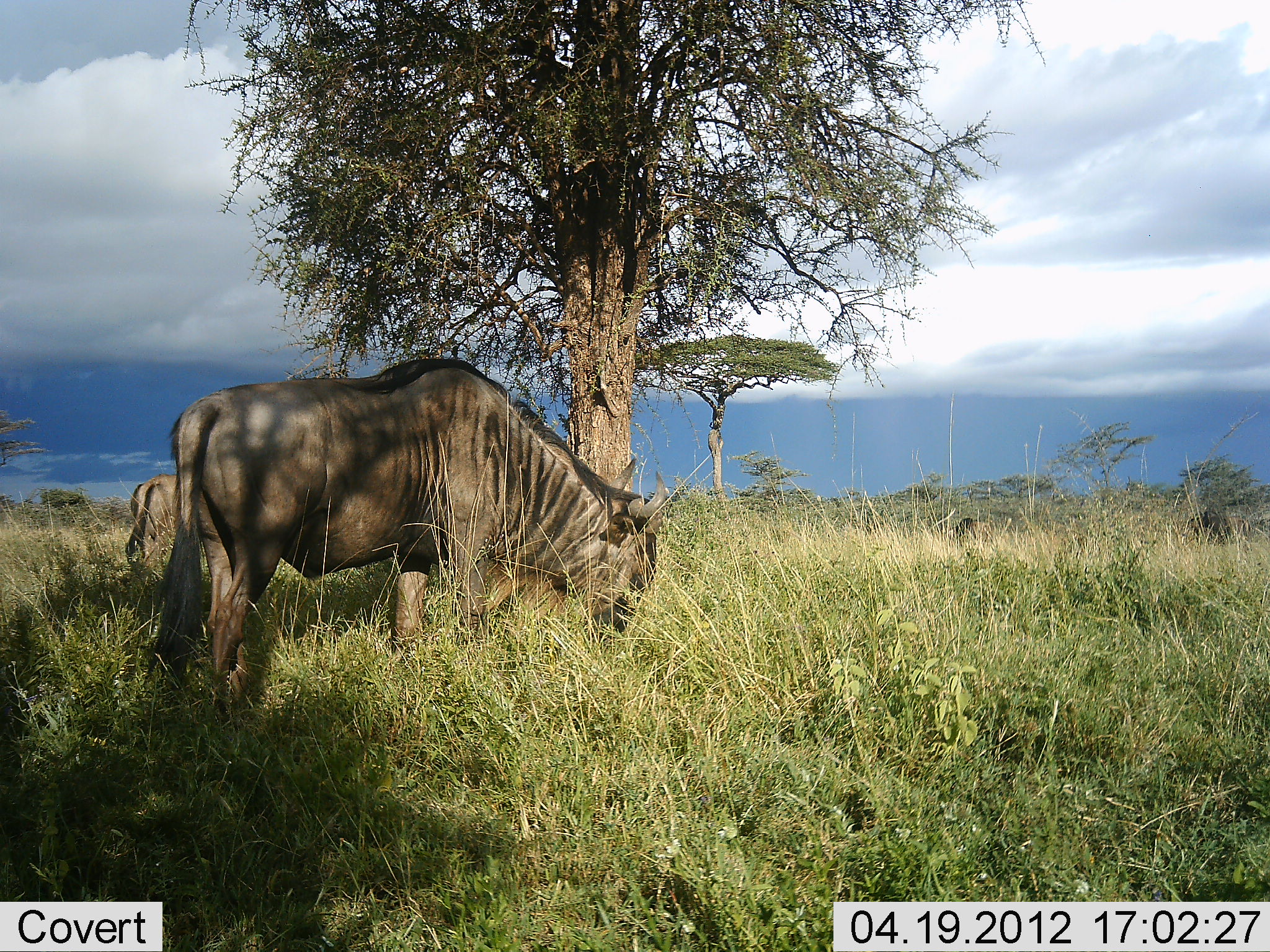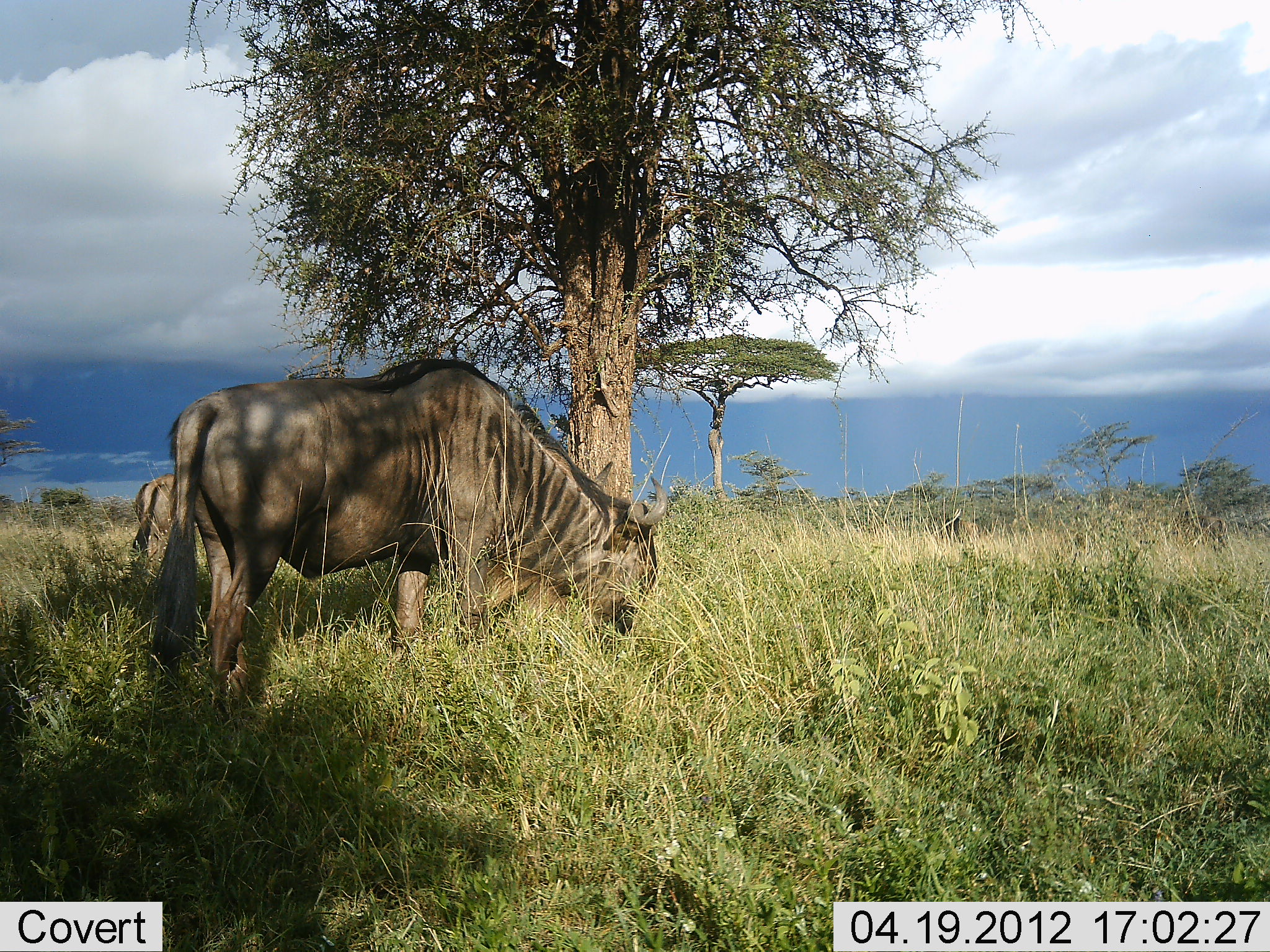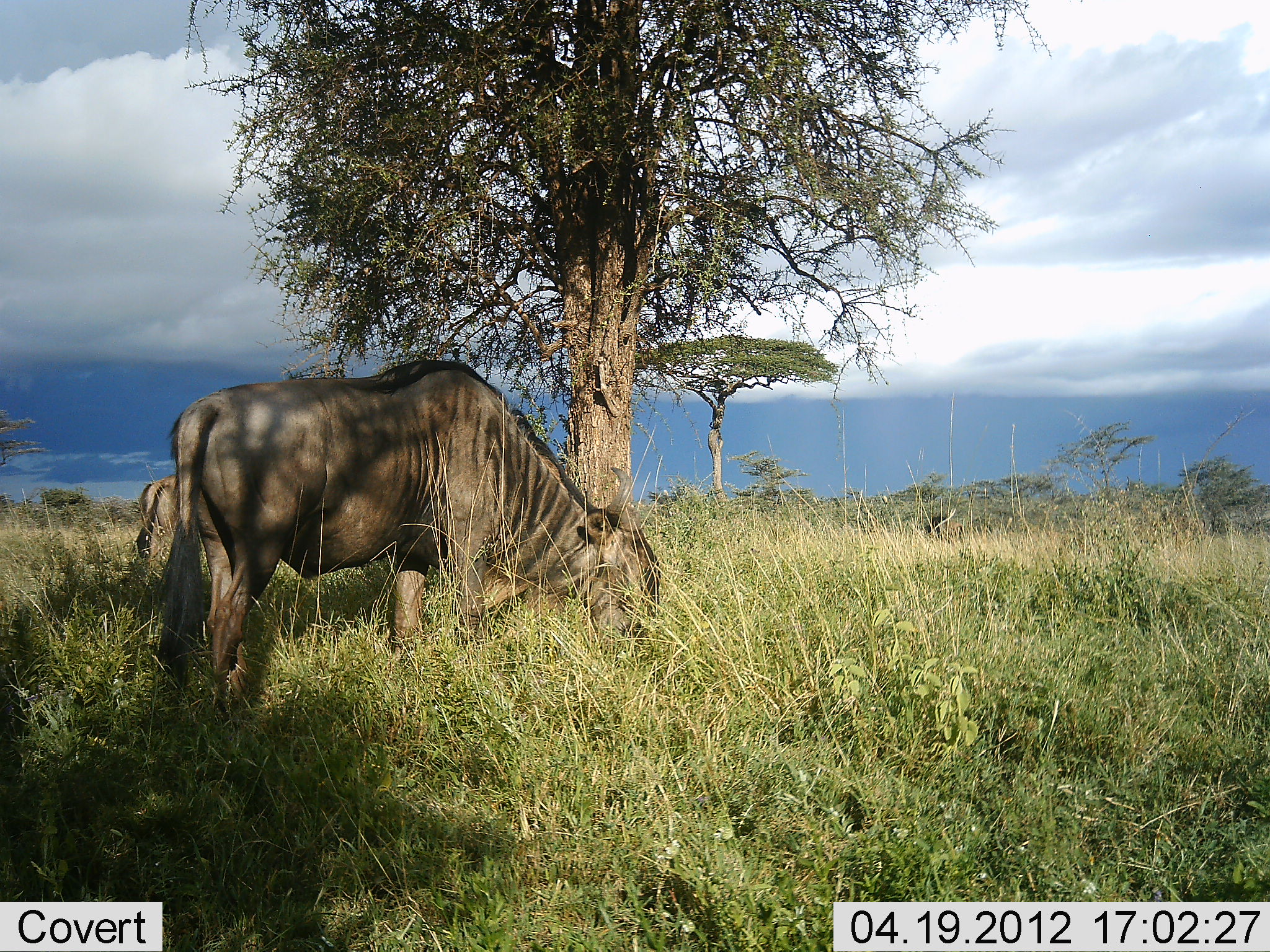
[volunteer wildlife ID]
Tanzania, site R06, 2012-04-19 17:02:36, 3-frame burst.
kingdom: Animalia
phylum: Chordata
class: Mammalia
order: Artiodactyla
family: Bovidae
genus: Connochaetes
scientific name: Connochaetes taurinus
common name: blue wildebeest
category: wildebeest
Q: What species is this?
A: Wildebeest (blue wildebeest) (Connochaetes taurinus).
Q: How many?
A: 3.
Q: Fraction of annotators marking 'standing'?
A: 18%.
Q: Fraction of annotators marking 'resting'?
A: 0%.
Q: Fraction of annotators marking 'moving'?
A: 12%.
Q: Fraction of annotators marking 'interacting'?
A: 0%.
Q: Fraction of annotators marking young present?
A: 6%.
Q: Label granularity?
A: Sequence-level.